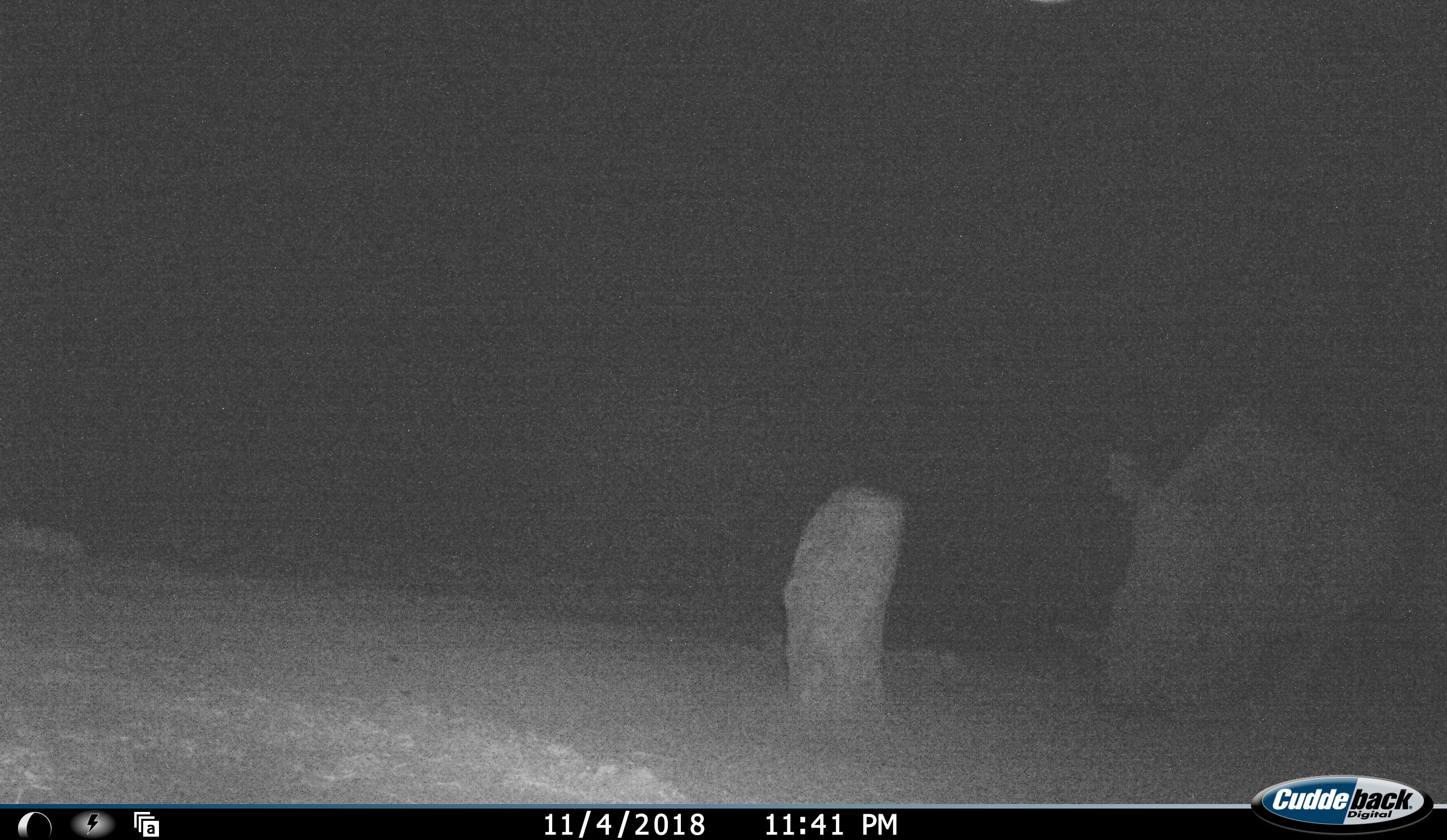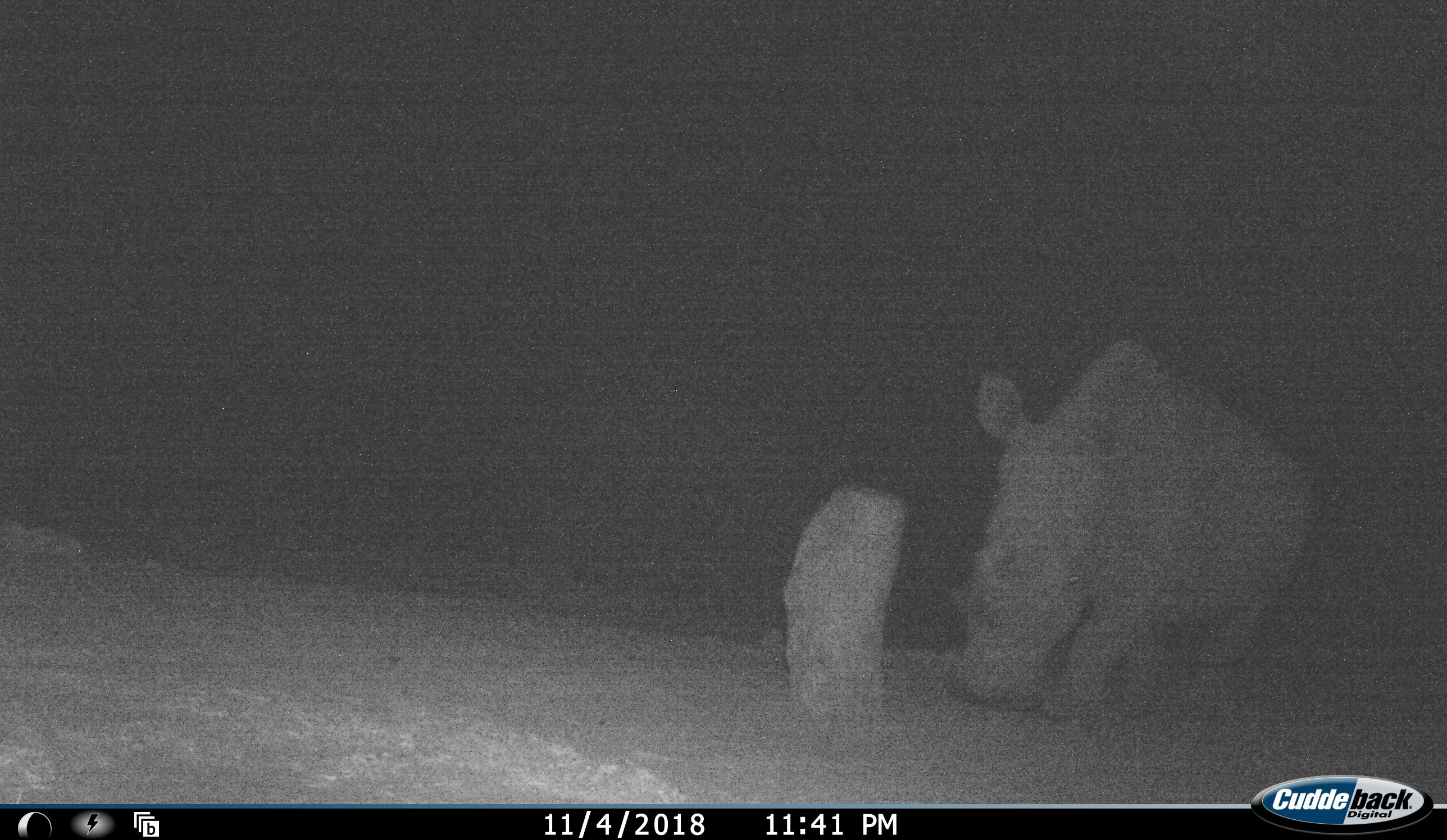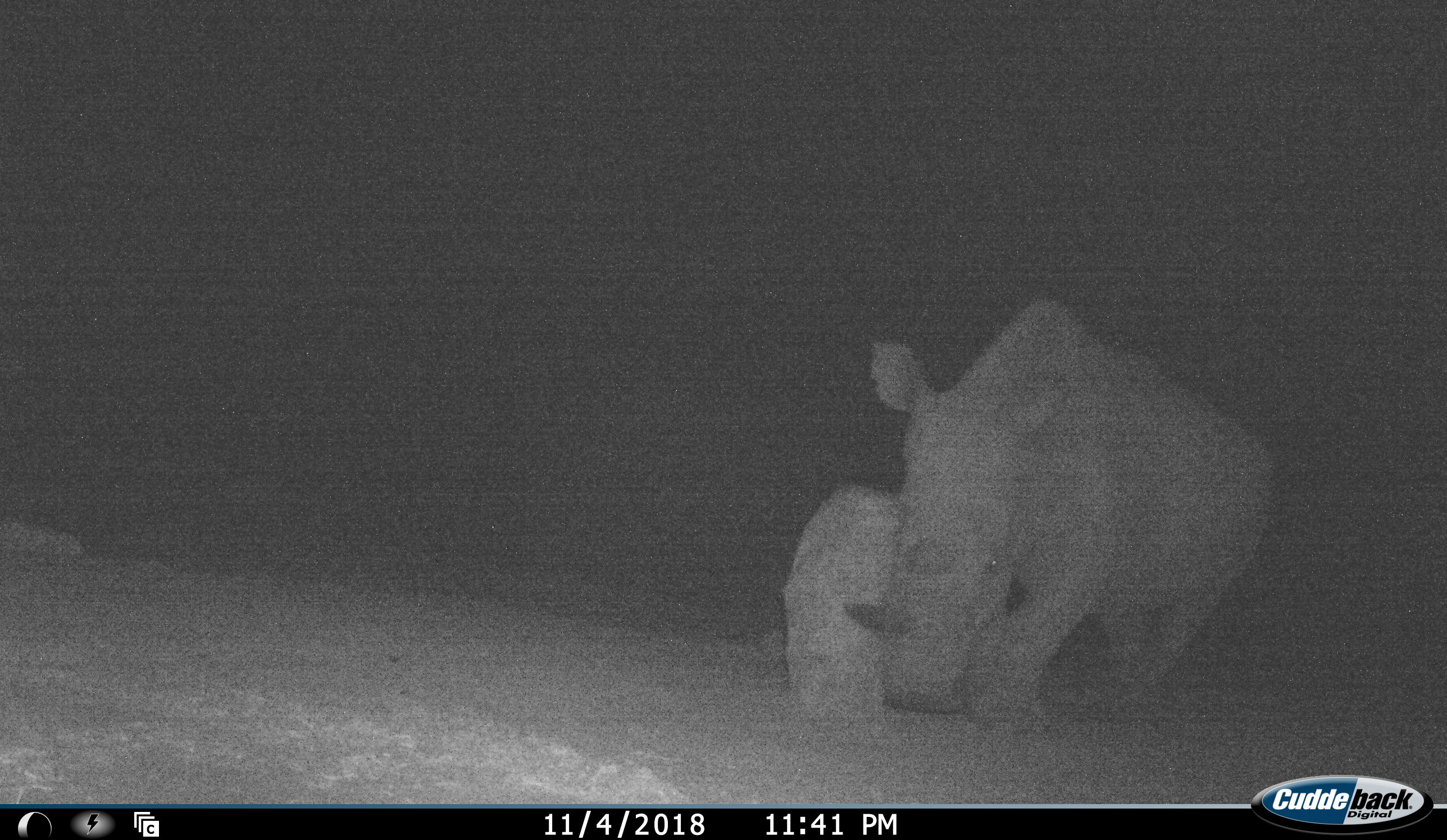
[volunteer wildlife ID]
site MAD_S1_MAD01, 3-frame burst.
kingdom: Animalia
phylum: Chordata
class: Mammalia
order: Perissodactyla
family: Rhinocerotidae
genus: Ceratotherium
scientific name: Ceratotherium simum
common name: white rhinoceros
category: rhinoceroswhite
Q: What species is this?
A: Rhinoceroswhite (white rhinoceros) (Ceratotherium simum).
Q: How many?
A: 1.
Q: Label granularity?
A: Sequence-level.